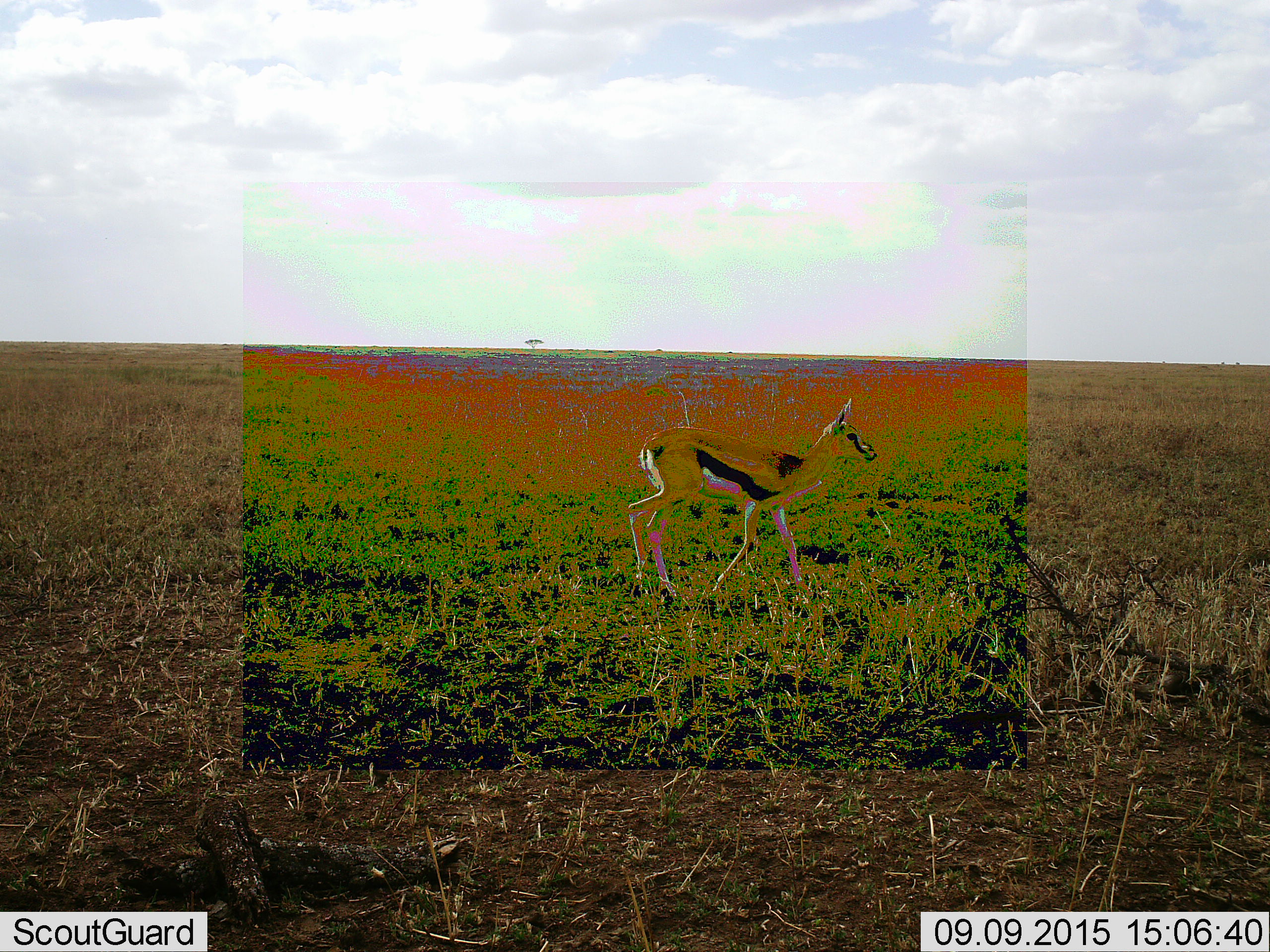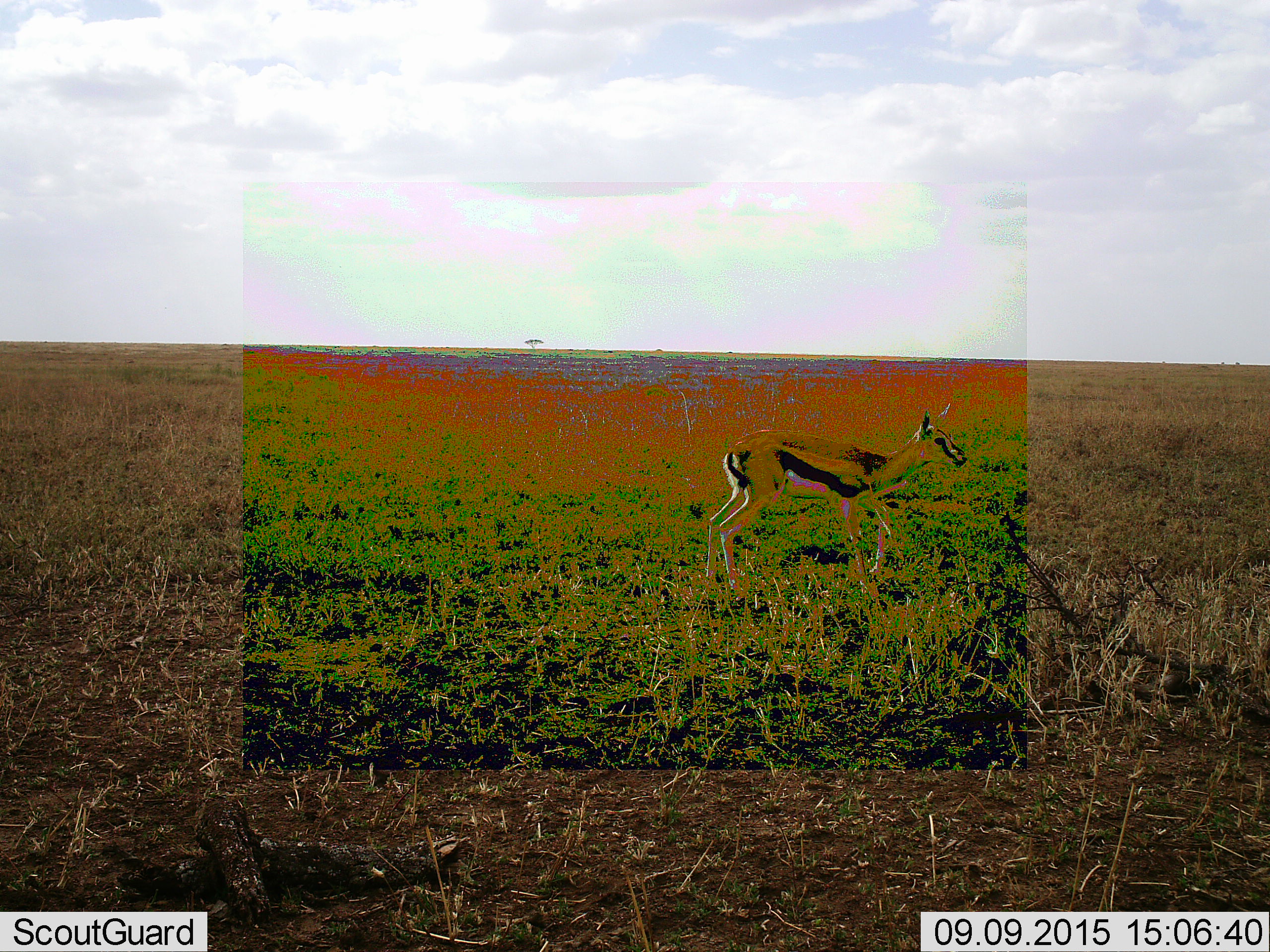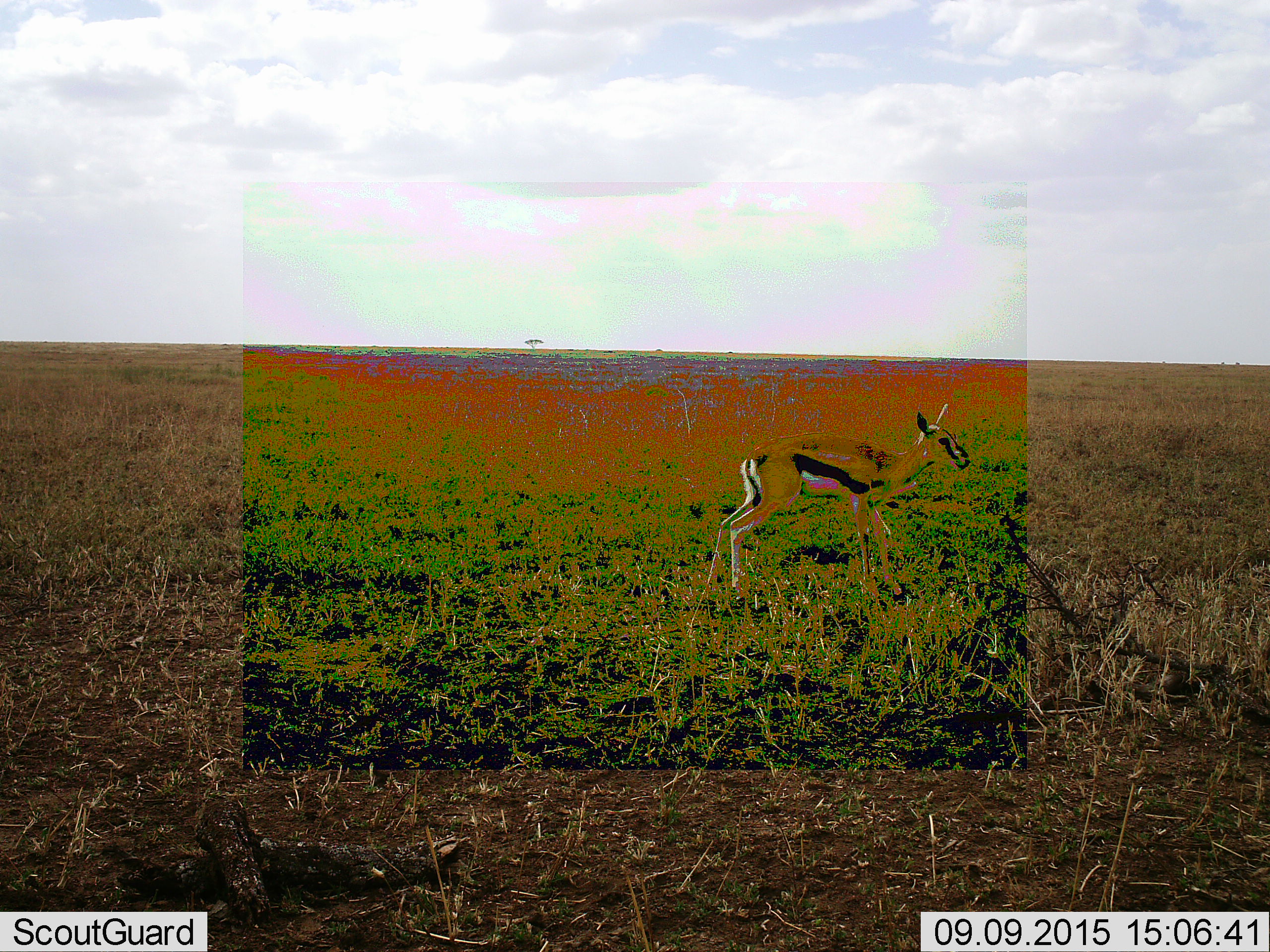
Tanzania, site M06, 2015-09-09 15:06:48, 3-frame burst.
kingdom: Animalia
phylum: Chordata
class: Mammalia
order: Artiodactyla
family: Bovidae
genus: Eudorcas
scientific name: Eudorcas thomsonii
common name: thomson's gazelle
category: gazellethomsons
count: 1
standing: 30%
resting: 0%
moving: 80%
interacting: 0%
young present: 10%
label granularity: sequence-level